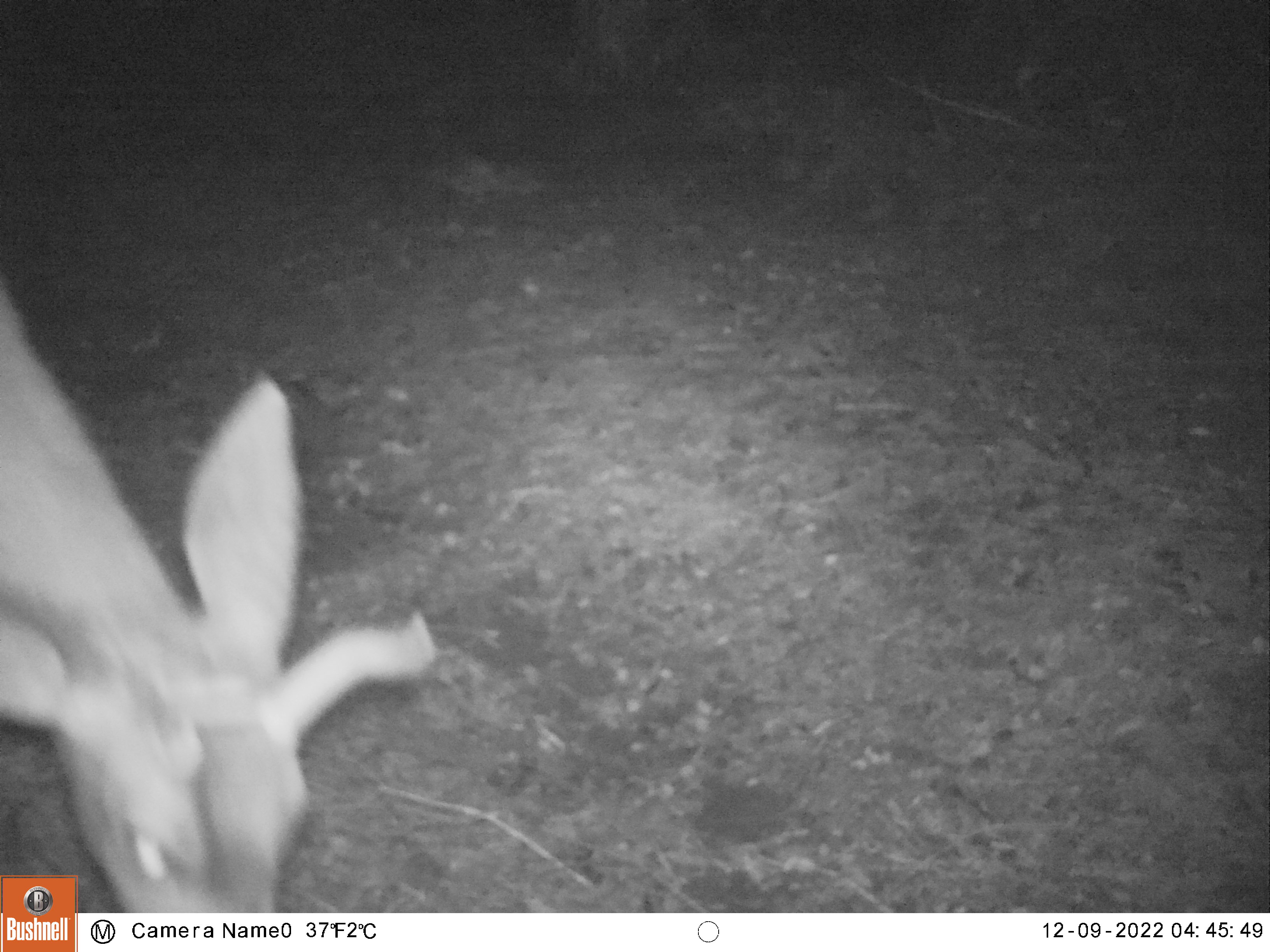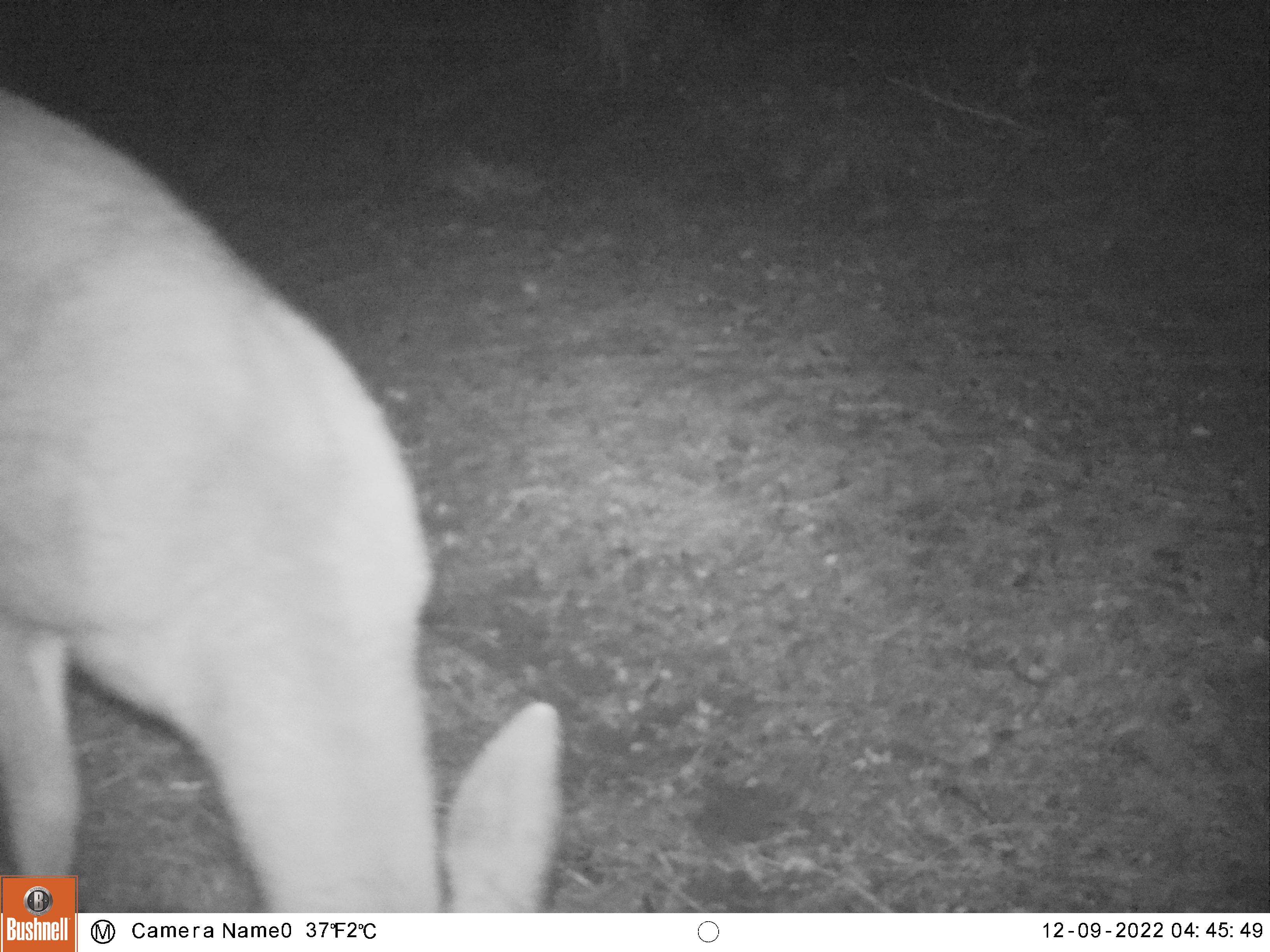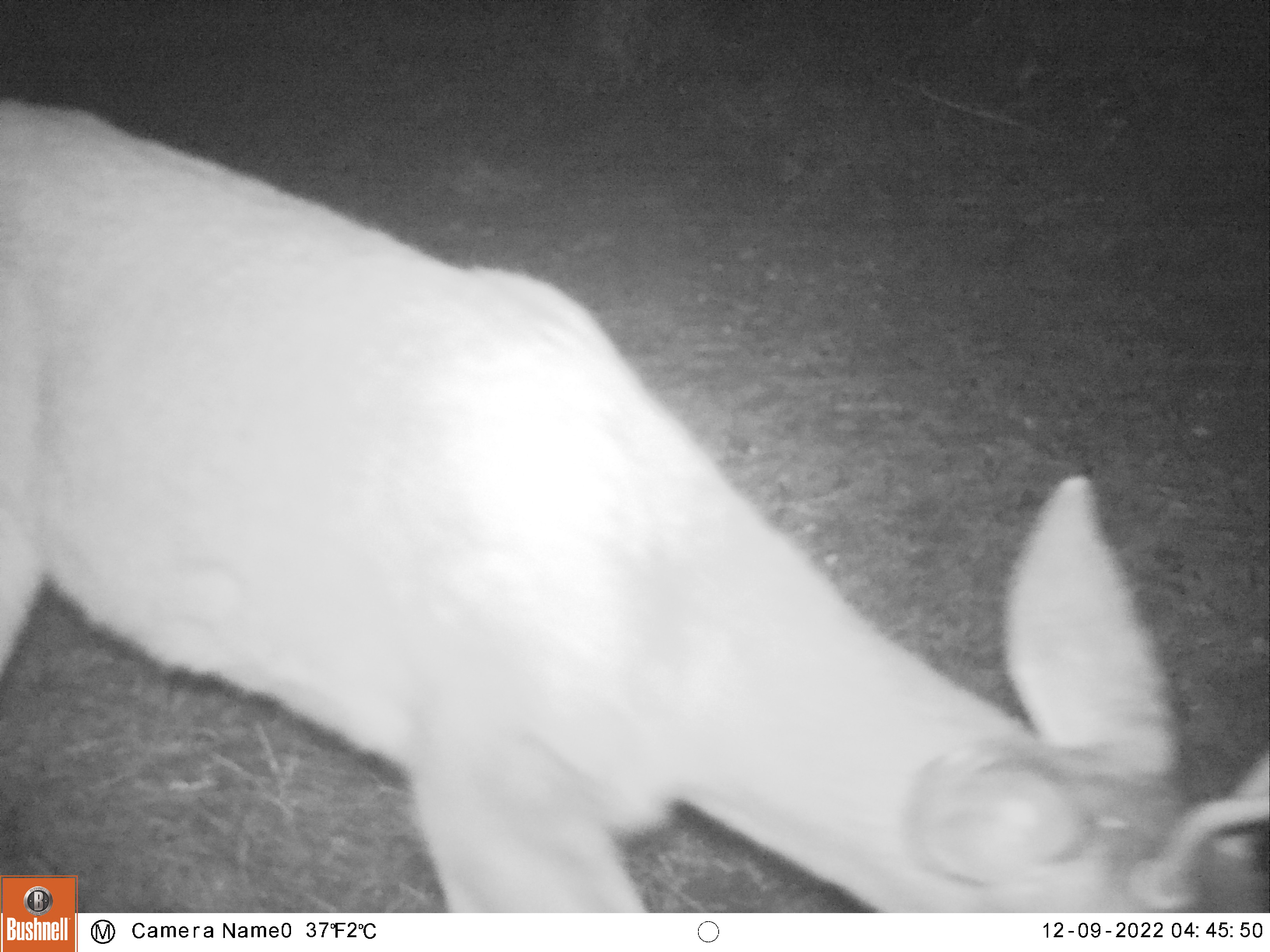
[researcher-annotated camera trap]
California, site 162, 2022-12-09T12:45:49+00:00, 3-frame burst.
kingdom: Animalia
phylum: Chordata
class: Mammalia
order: Artiodactyla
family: Cervidae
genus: Odocoileus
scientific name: Odocoileus hemionus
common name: mule deer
Mule deer (Odocoileus hemionus).